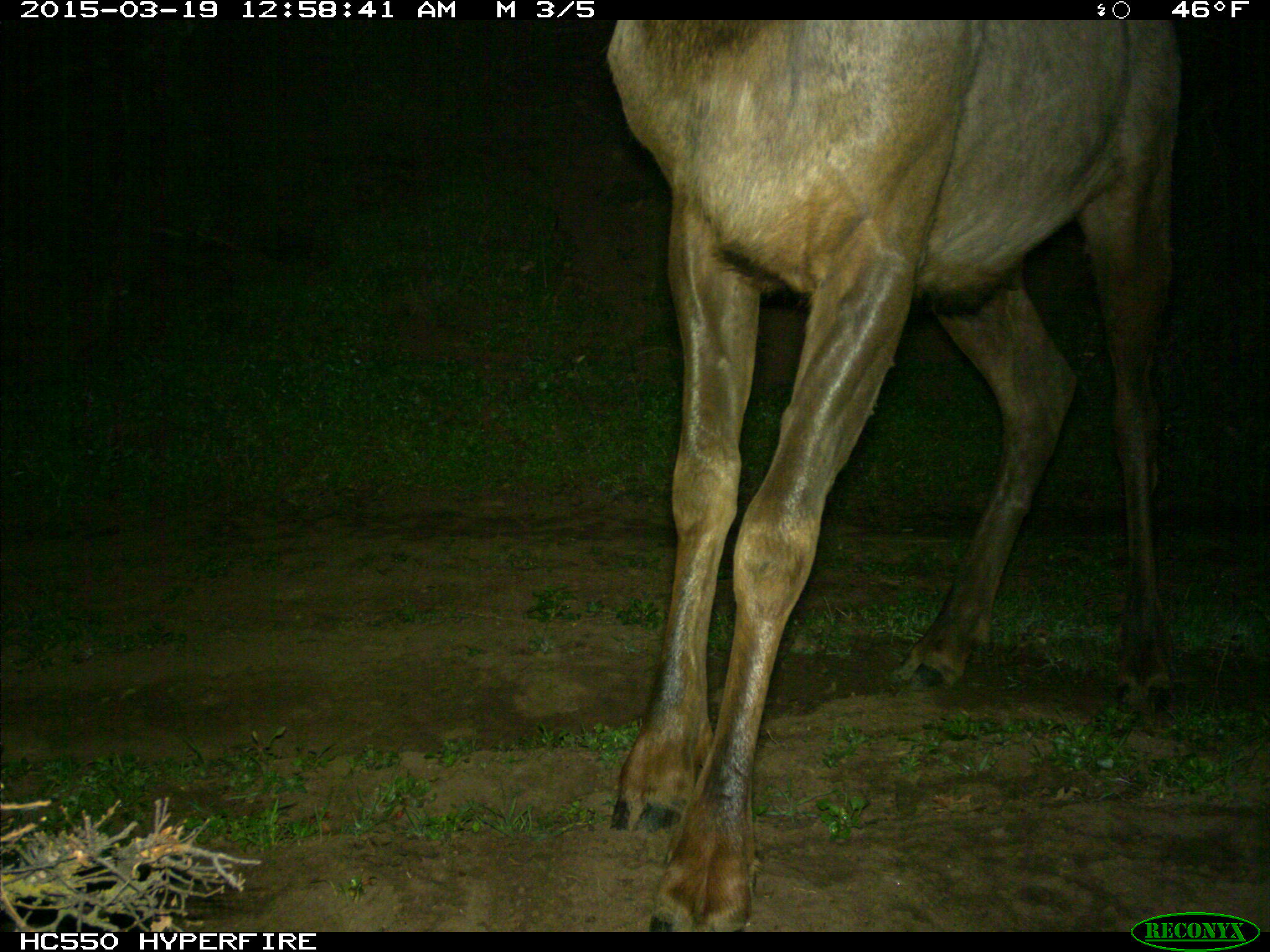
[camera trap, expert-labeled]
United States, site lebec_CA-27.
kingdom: Animalia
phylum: Chordata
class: Mammalia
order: Artiodactyla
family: Cervidae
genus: Cervus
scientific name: Cervus canadensis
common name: elk